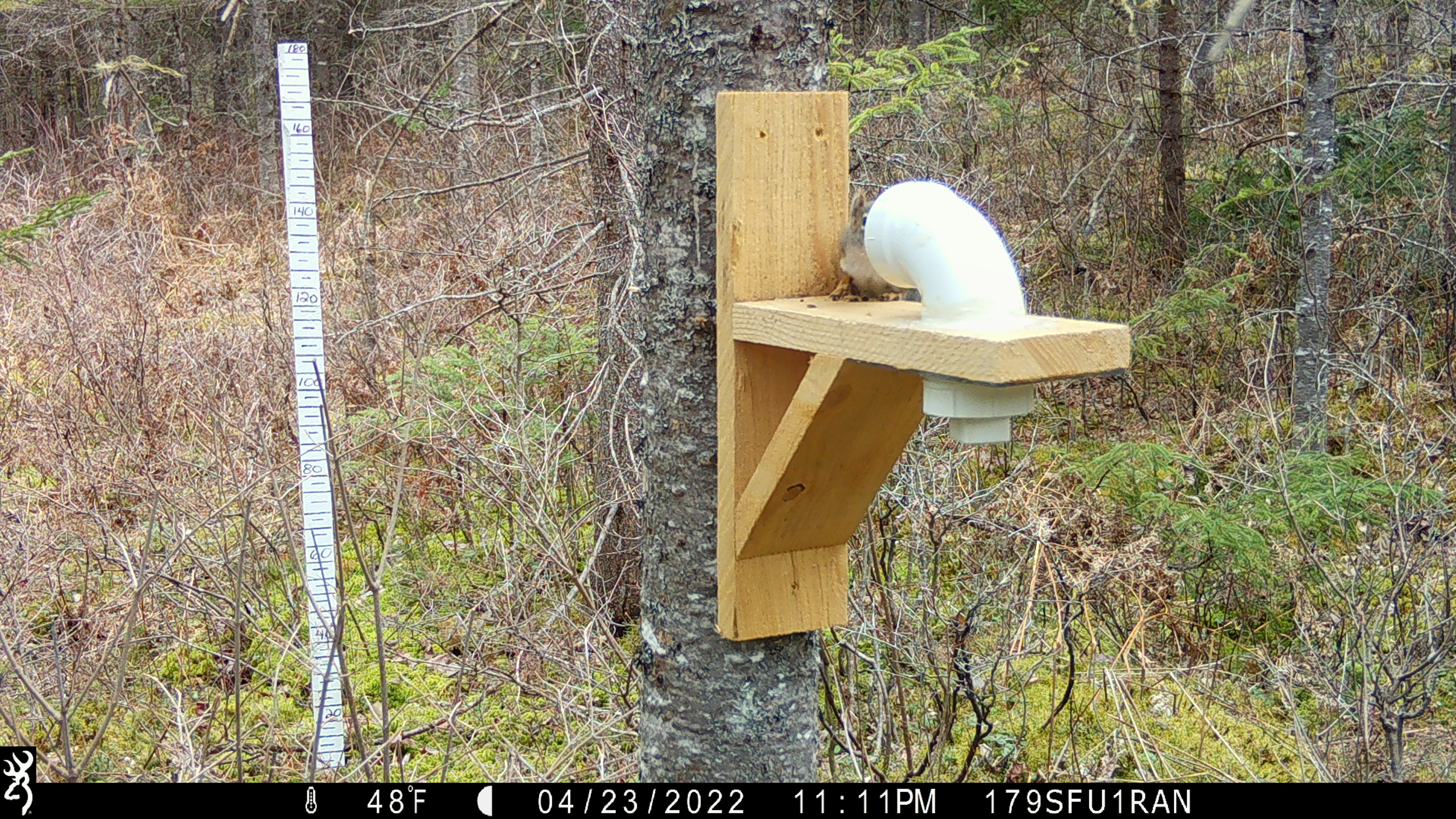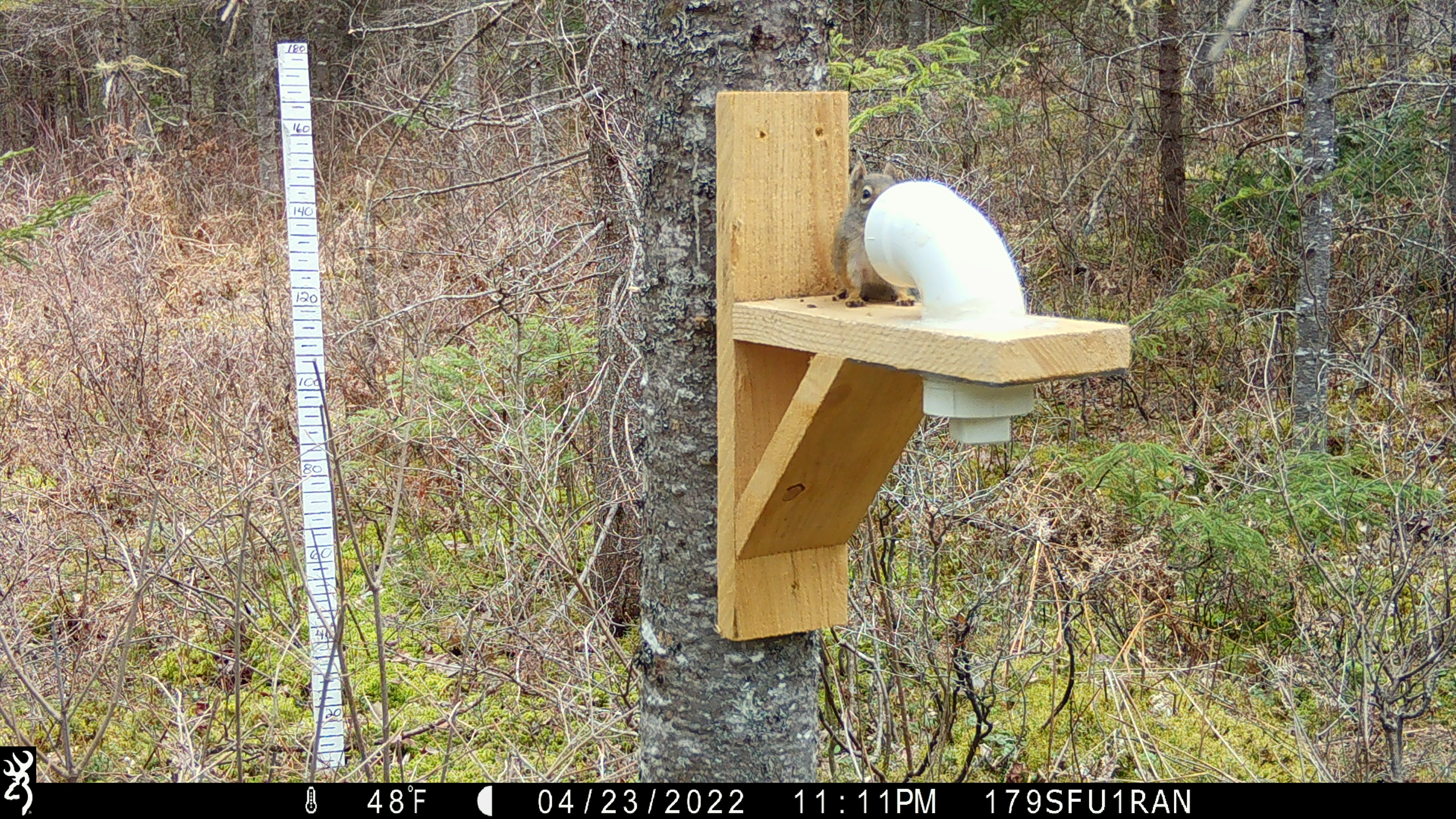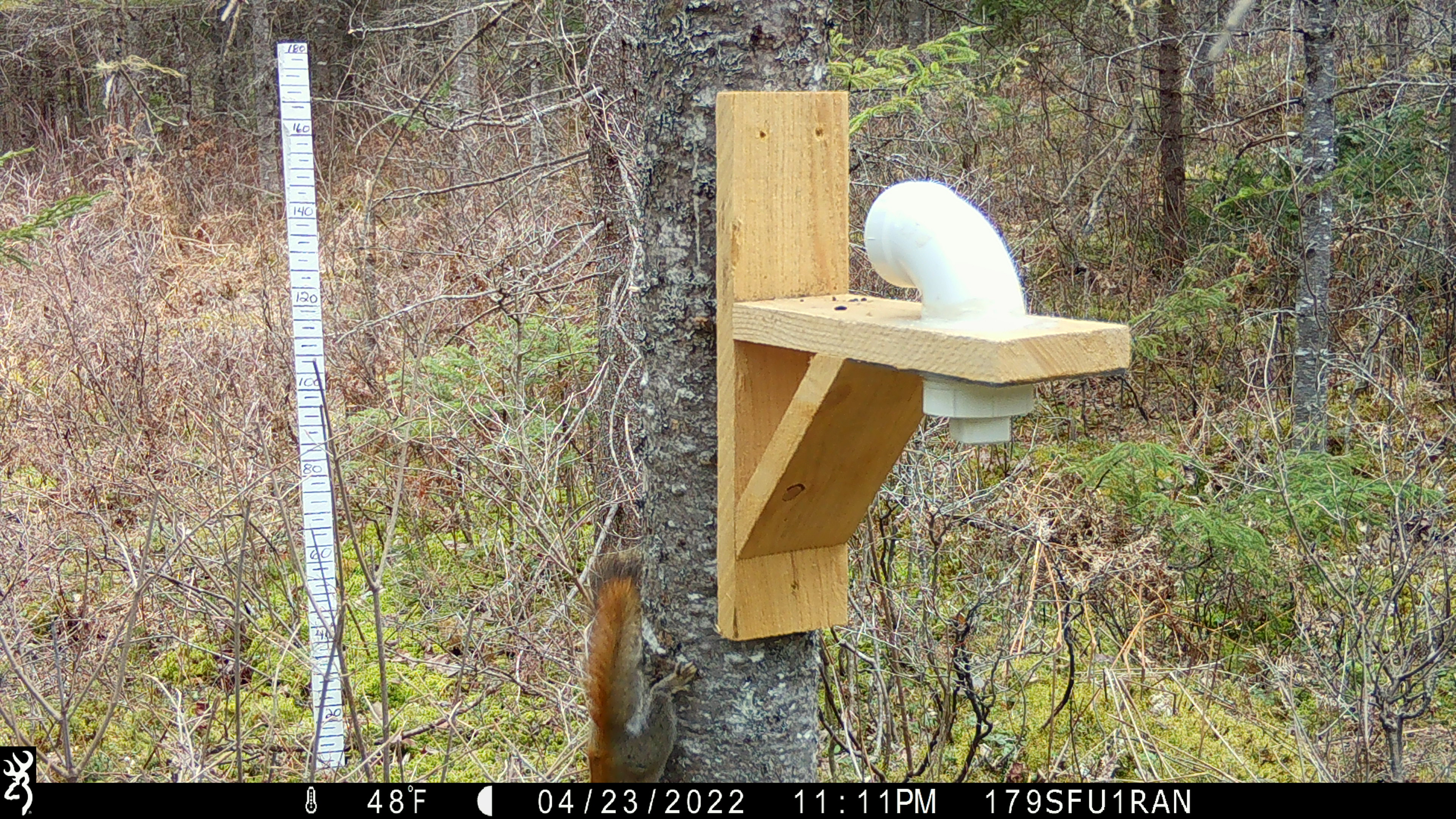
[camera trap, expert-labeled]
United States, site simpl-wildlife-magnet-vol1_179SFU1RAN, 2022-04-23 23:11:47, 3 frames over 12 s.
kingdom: Animalia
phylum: Chordata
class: Mammalia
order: Rodentia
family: Sciuridae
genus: Tamiasciurus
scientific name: Tamiasciurus hudsonicus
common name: red squirrel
Red squirrel (Tamiasciurus hudsonicus).